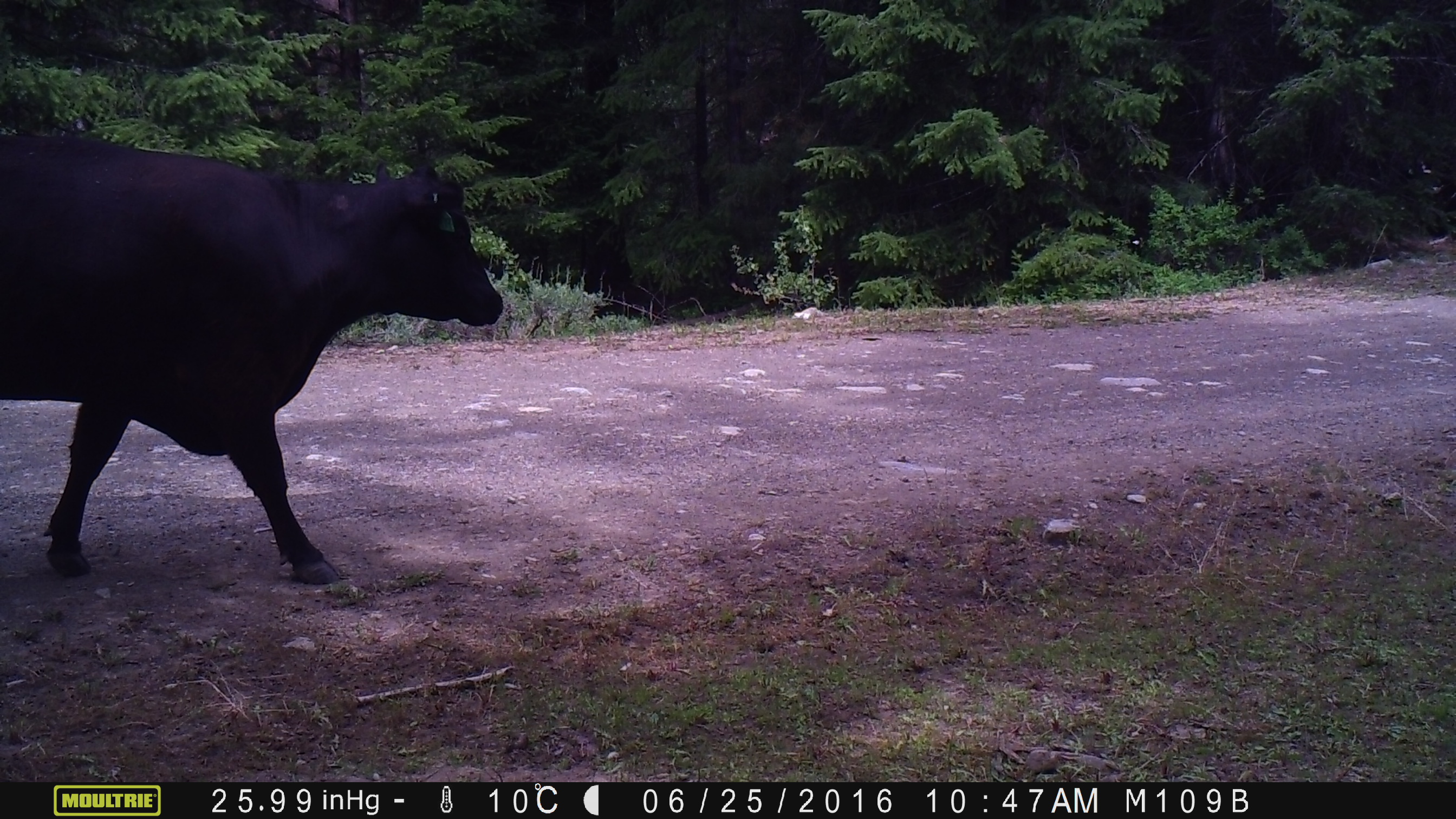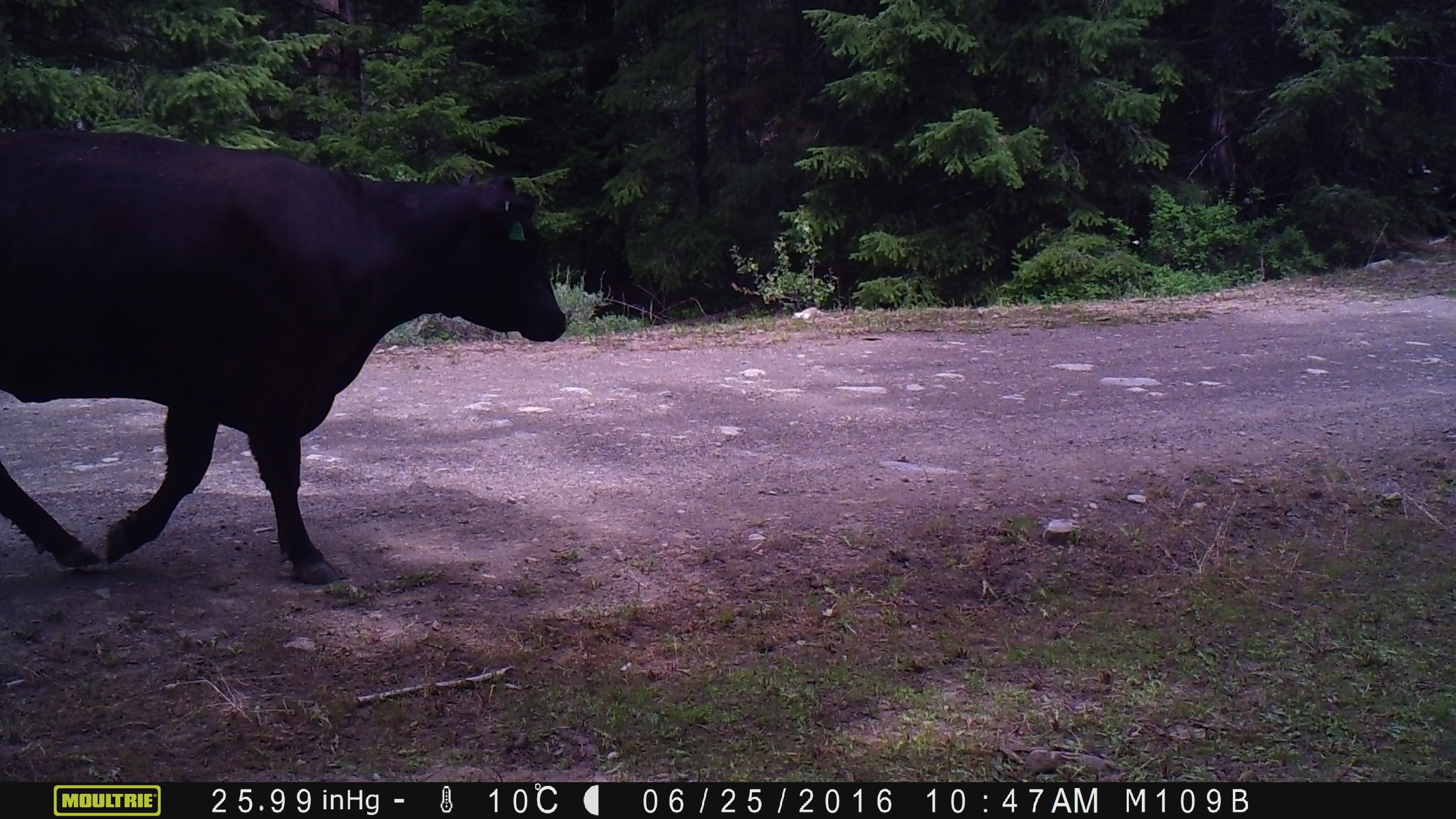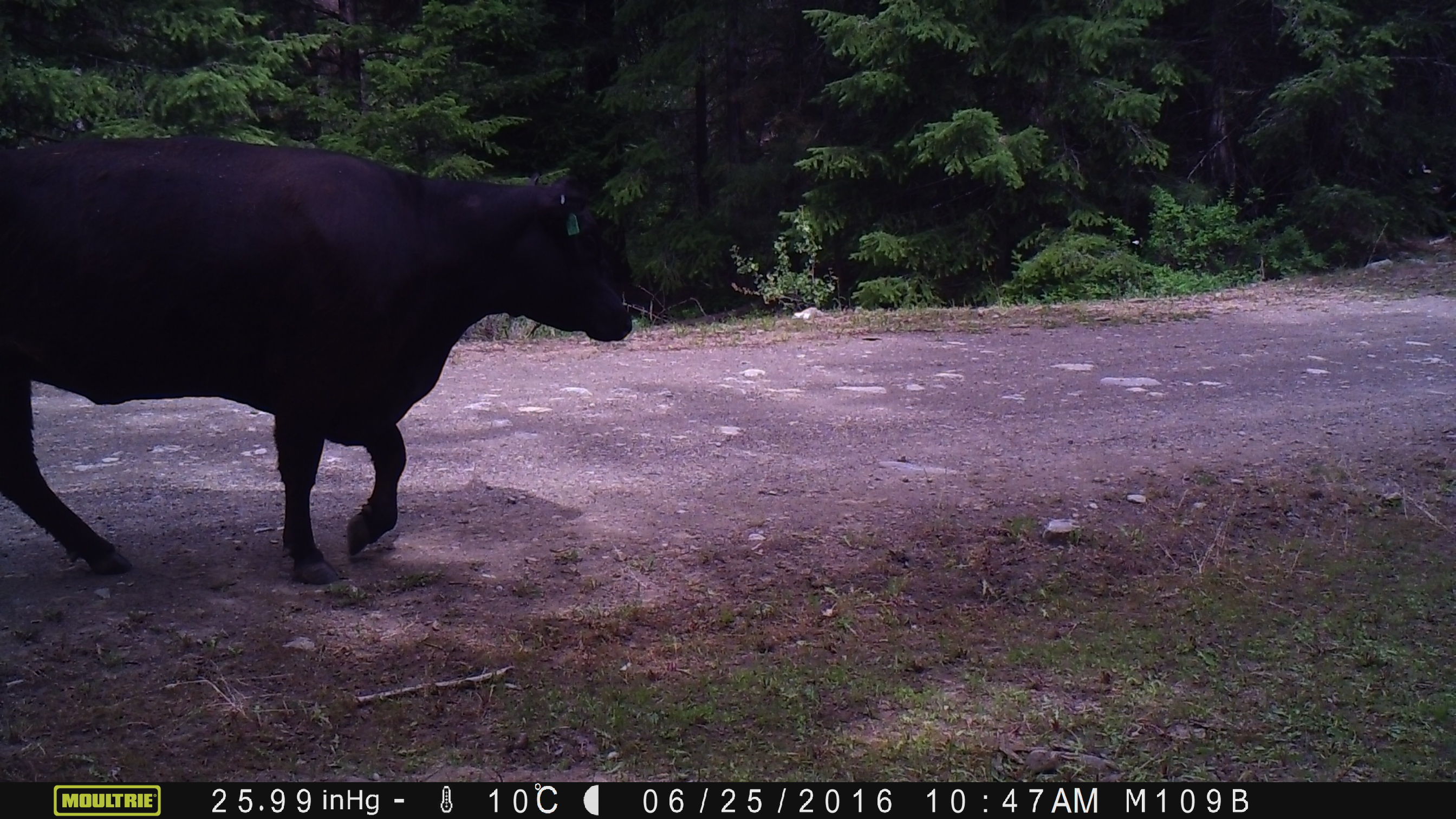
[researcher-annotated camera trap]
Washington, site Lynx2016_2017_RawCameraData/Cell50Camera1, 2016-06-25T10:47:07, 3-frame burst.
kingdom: Animalia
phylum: Chordata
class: Mammalia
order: Artiodactyla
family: Bovidae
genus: Bos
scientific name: Bos taurus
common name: domestic cattle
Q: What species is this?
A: Domestic cattle (Bos taurus).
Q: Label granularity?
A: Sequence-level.